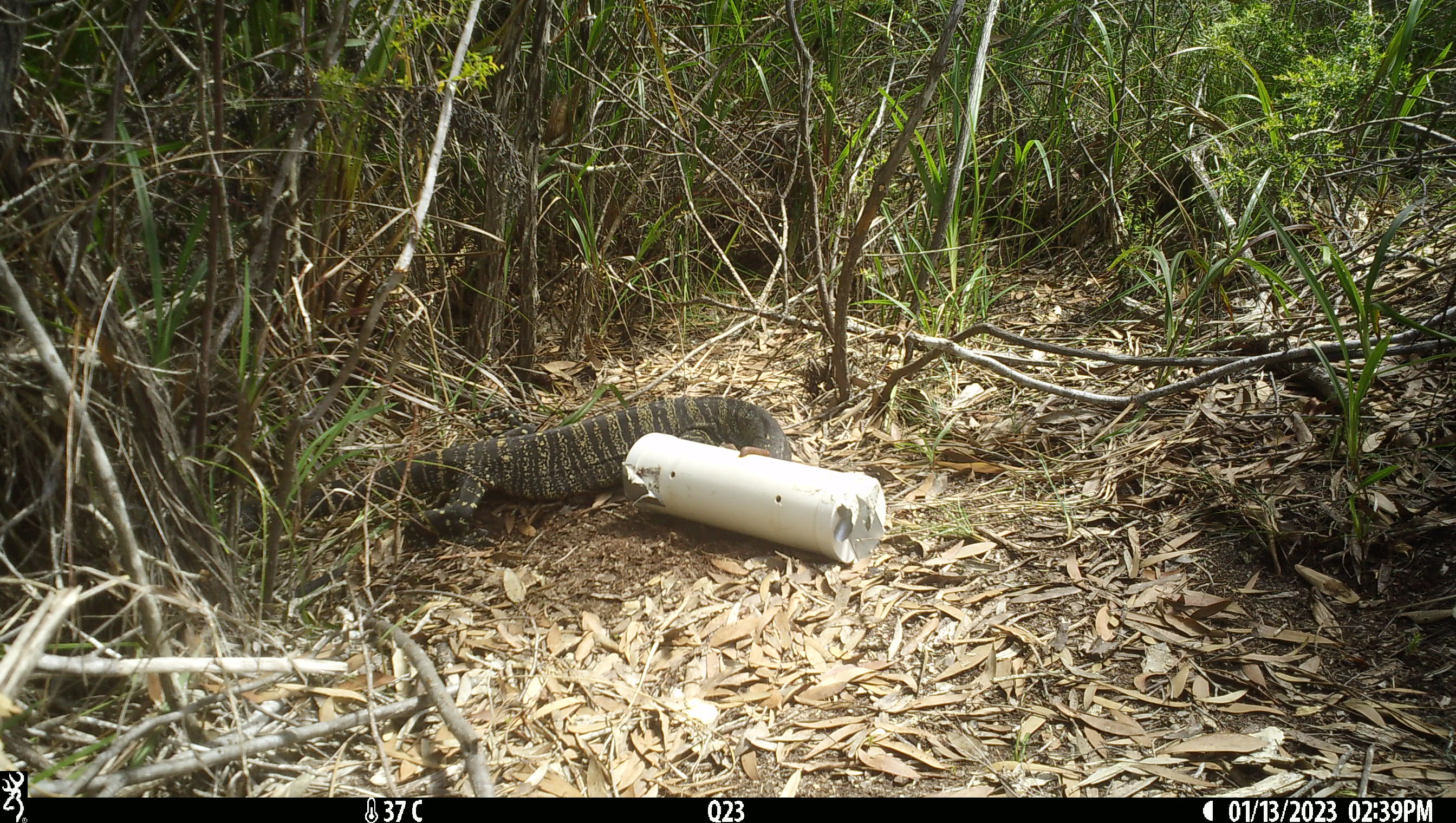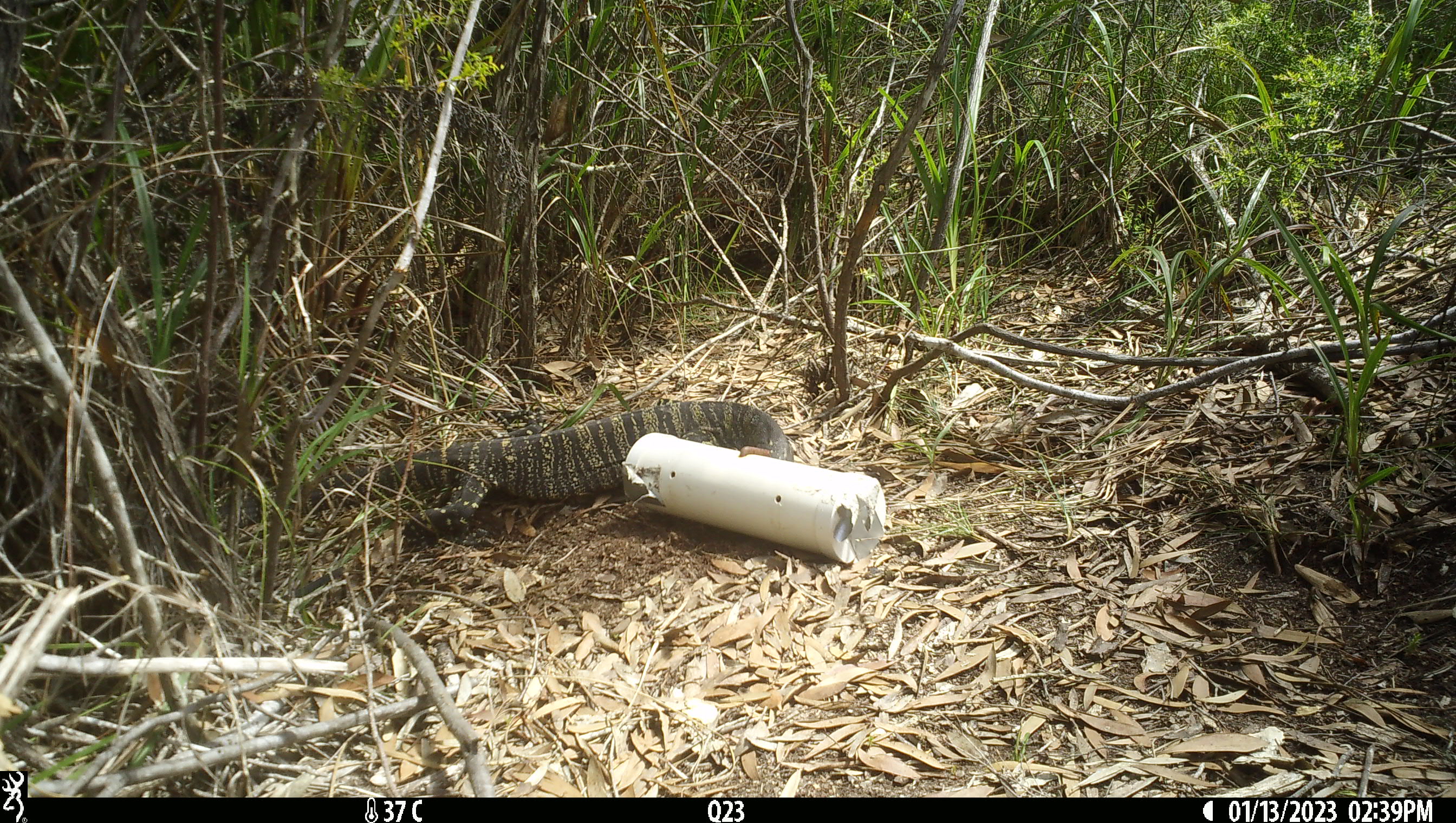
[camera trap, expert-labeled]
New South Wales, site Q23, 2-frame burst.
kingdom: Animalia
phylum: Chordata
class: Reptilia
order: Squamata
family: Varanidae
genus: Varanus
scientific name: Varanus varius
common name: lace monitor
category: goanna